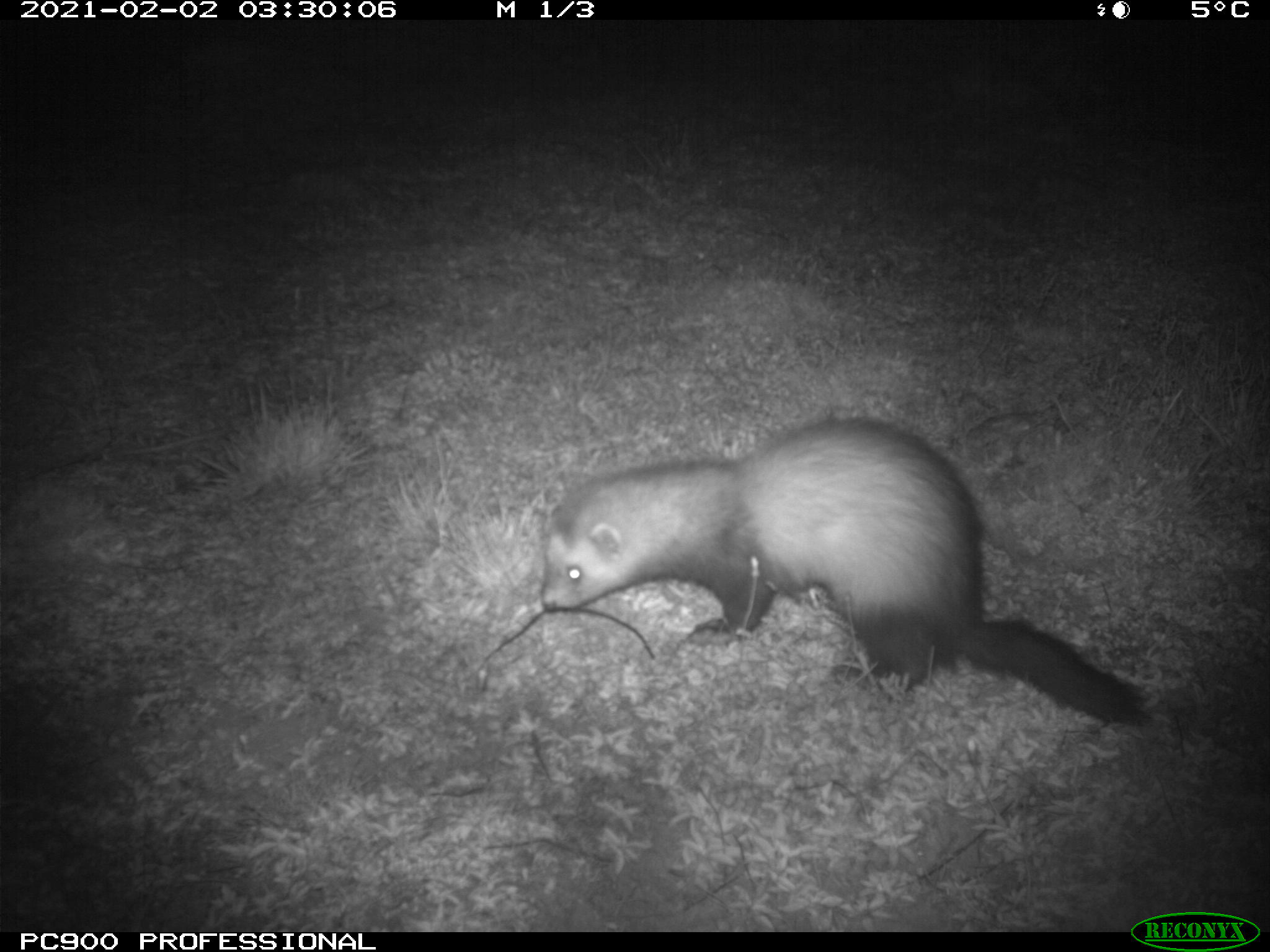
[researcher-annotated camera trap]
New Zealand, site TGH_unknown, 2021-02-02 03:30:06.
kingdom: Animalia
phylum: Chordata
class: Mammalia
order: Carnivora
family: Mustelidae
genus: Mustela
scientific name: Mustela furo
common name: ferret